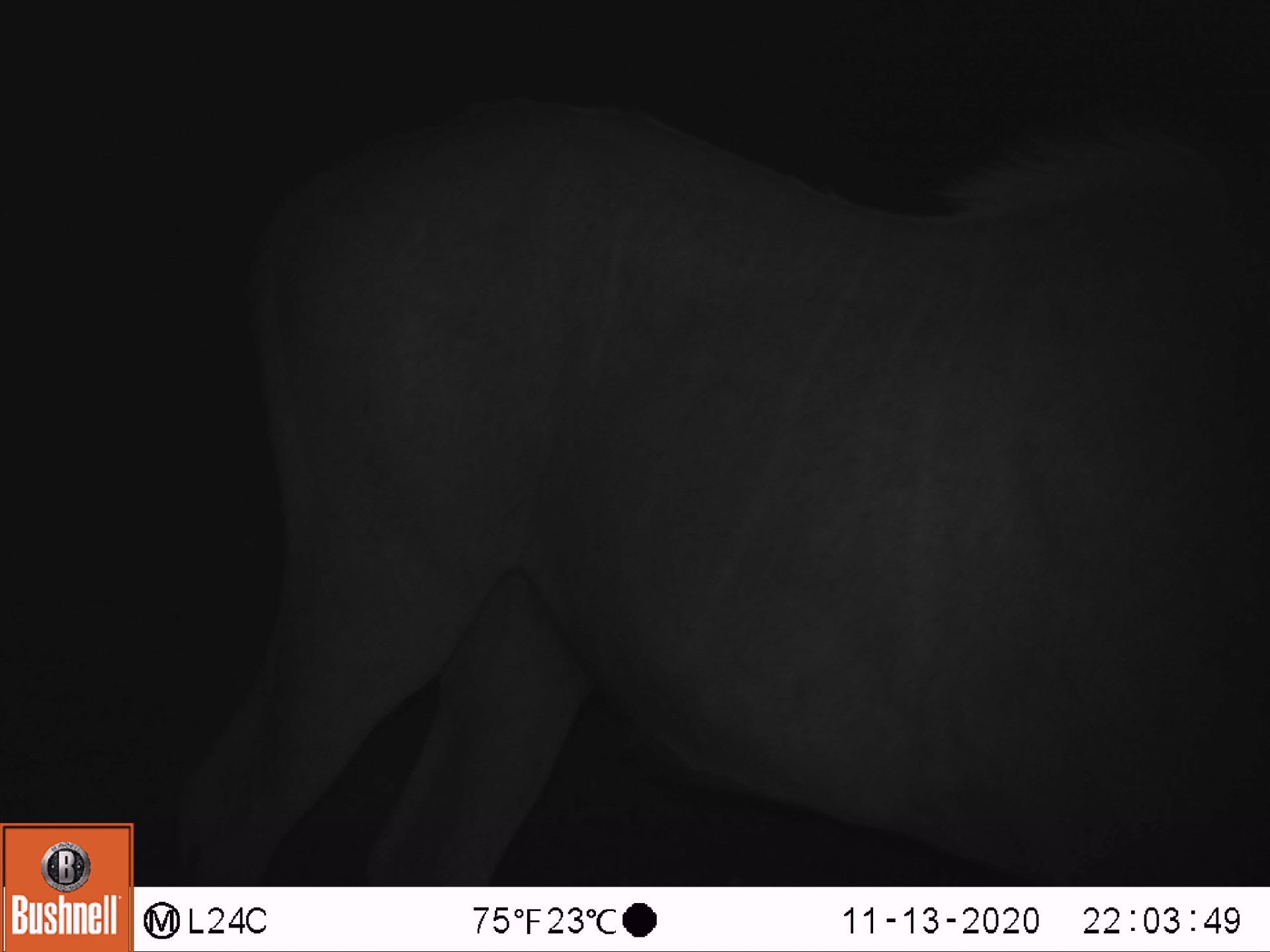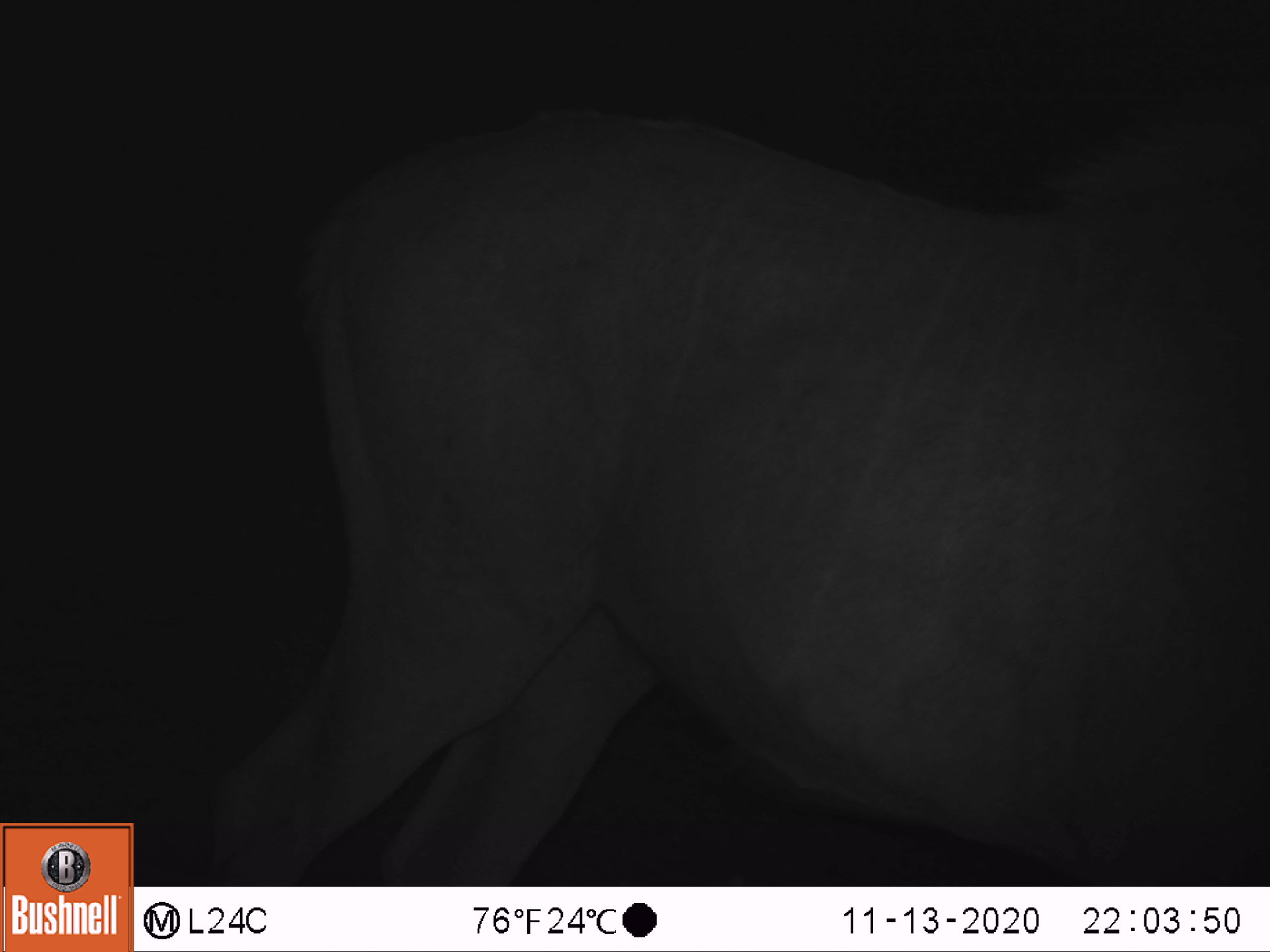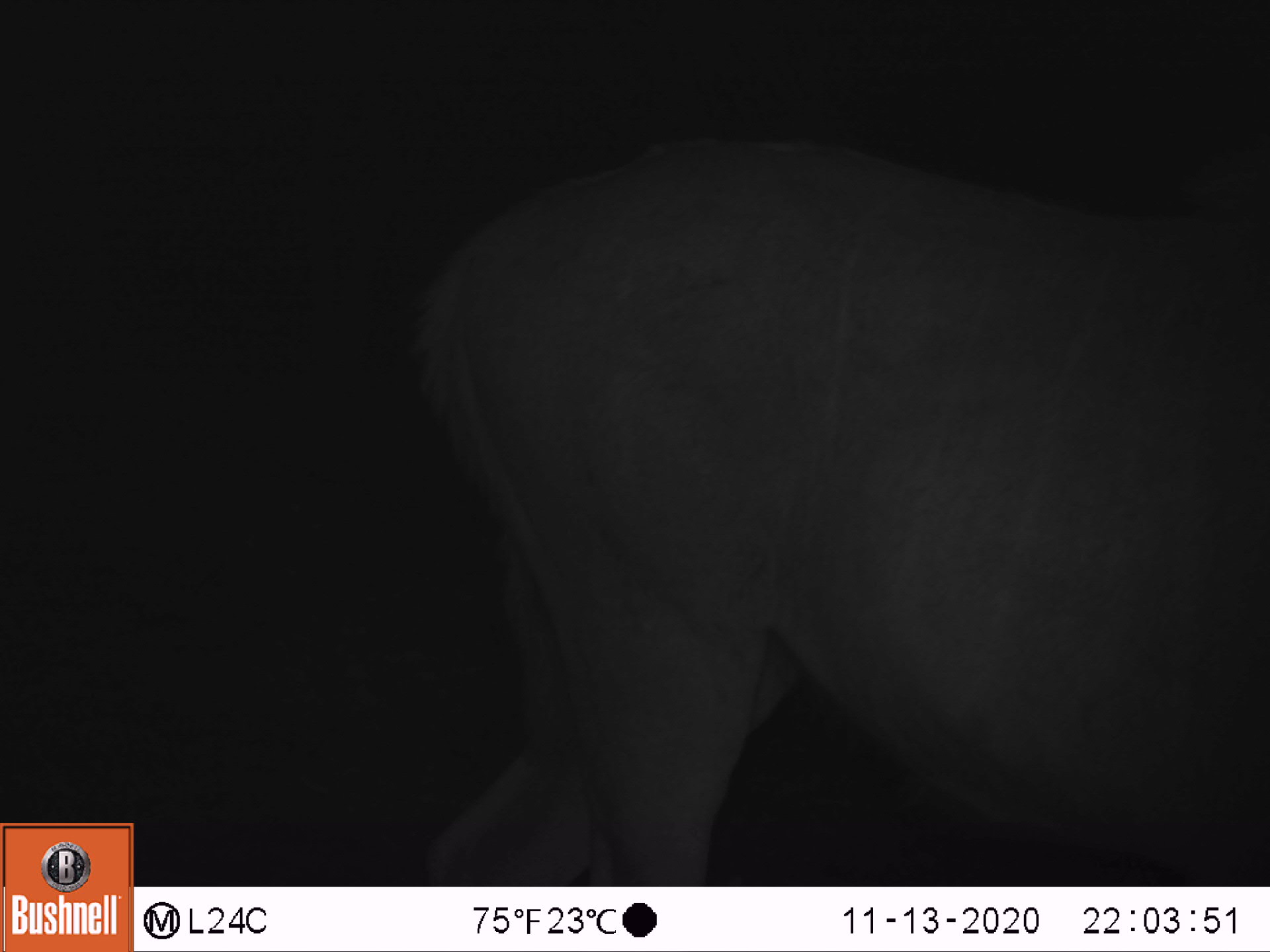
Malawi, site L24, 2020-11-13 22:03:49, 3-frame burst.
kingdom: Animalia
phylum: Chordata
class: Mammalia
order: Artiodactyla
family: Bovidae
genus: Tragelaphus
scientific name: Tragelaphus strepsiceros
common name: greater kudu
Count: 1.